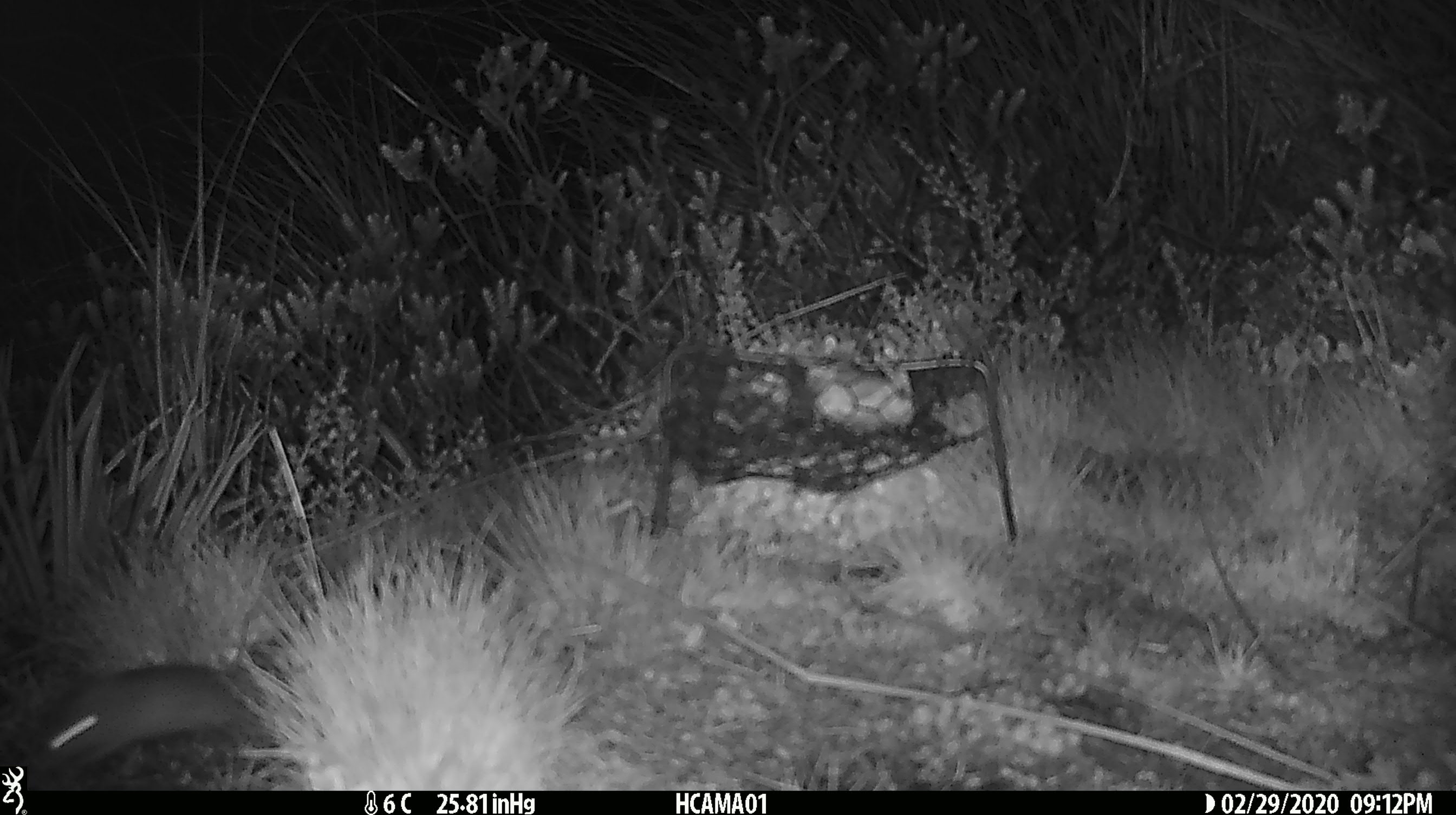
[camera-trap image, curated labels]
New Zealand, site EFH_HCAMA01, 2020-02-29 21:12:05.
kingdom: Animalia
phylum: Chordata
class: Mammalia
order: Rodentia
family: Muridae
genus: Mus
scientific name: Mus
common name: mouse